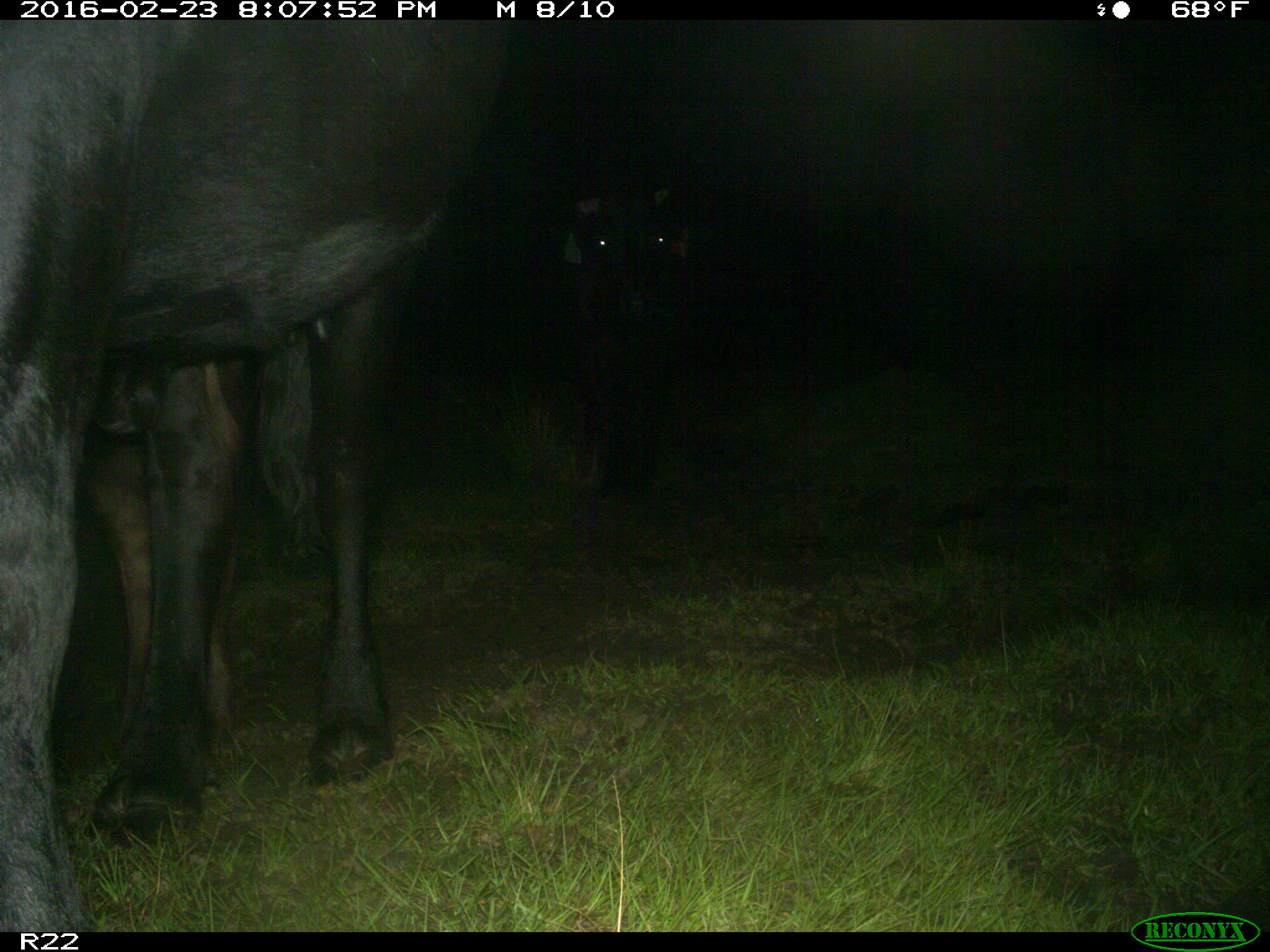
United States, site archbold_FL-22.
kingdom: Animalia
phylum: Chordata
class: Mammalia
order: Artiodactyla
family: Bovidae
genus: Bos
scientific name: Bos taurus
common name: domestic cow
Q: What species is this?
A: Bos taurus (domestic cow).